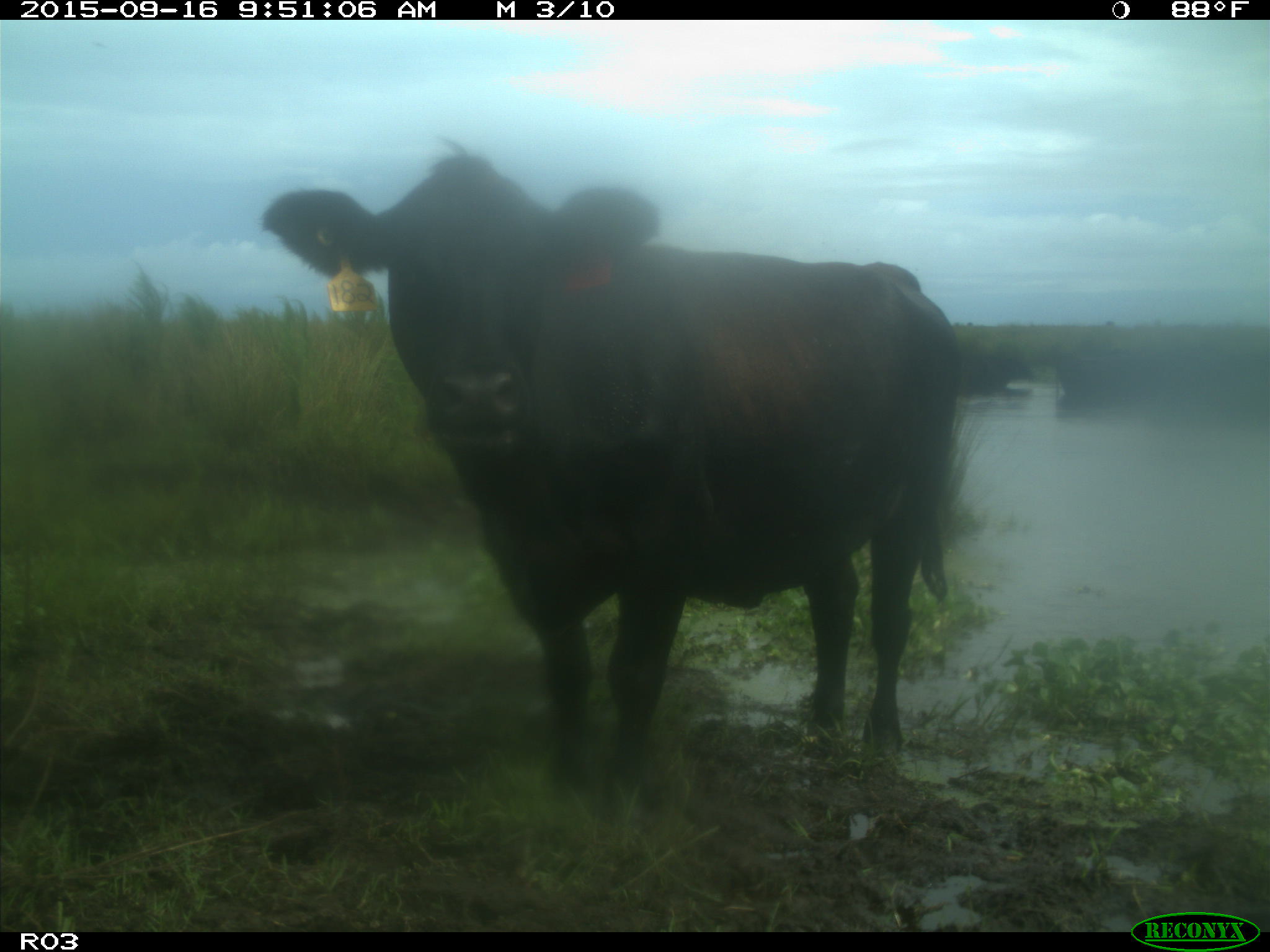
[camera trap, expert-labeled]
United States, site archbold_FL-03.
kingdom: Animalia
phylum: Chordata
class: Mammalia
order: Artiodactyla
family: Bovidae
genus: Bos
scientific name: Bos taurus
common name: domestic cow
Bos taurus (domestic cow).